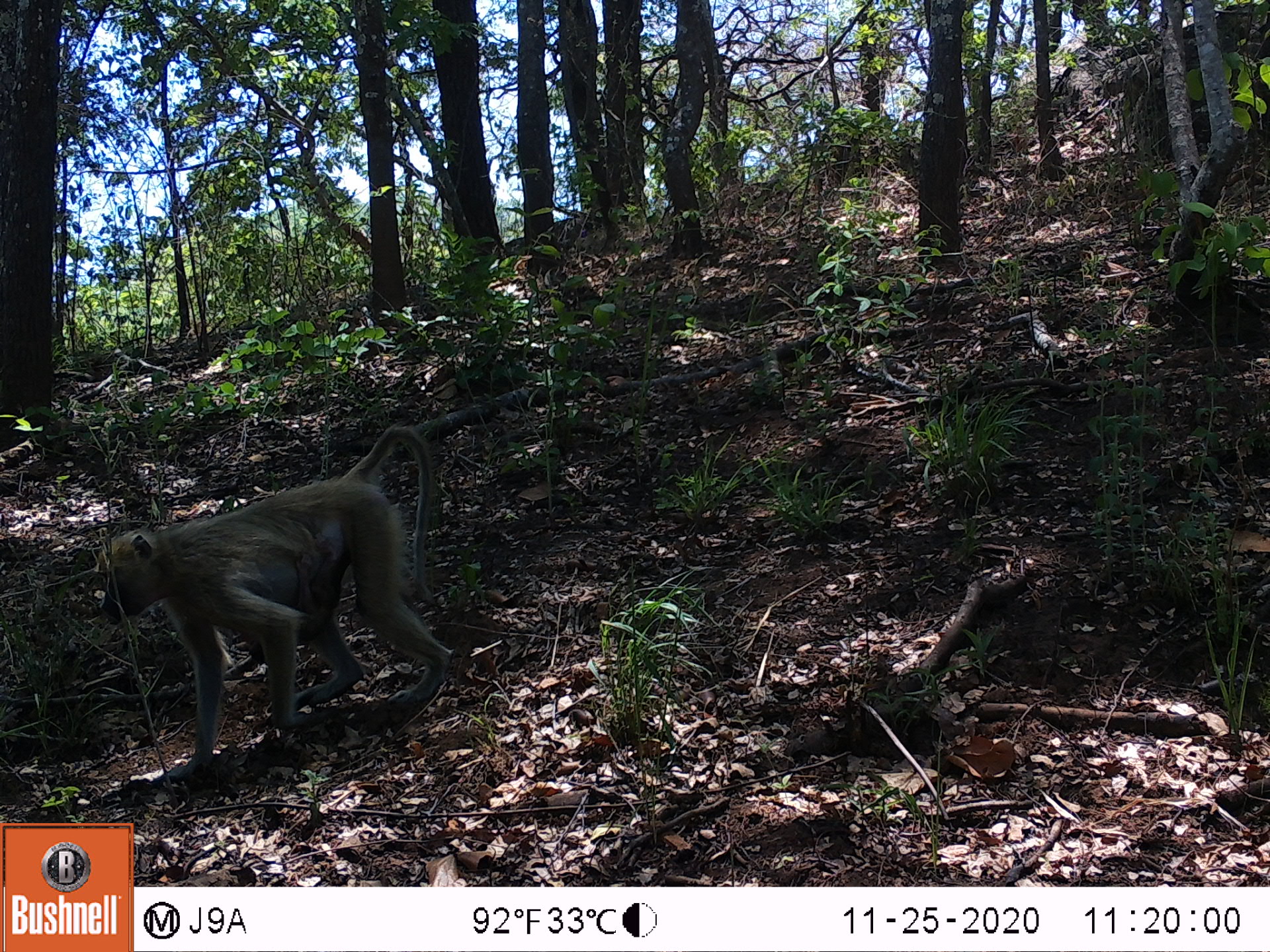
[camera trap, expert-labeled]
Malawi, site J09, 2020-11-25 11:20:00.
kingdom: Animalia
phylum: Chordata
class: Mammalia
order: Primates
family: Cercopithecidae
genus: Papio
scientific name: Papio cynocephalus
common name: yellow baboon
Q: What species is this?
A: Yellow baboon (Papio cynocephalus).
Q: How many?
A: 1.